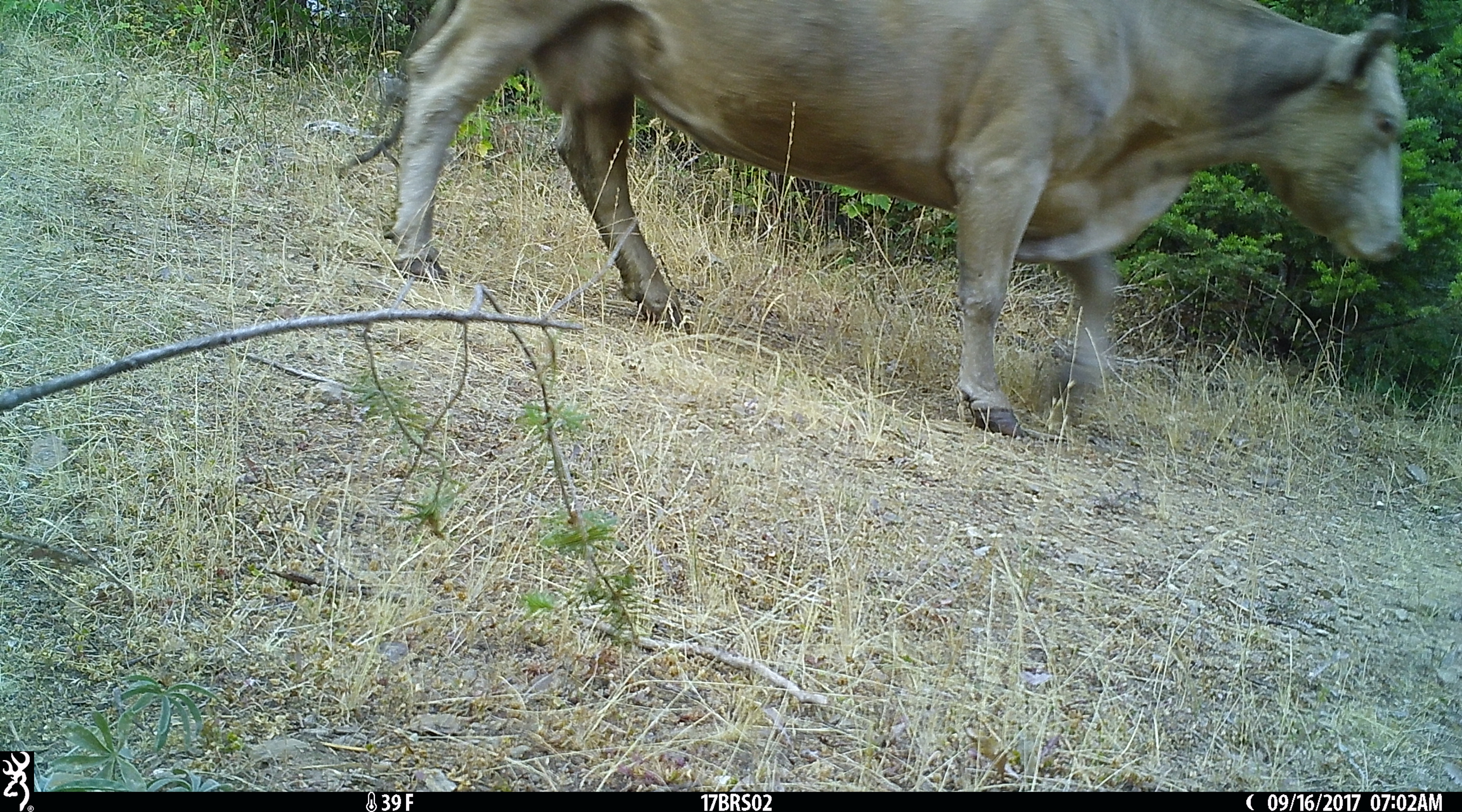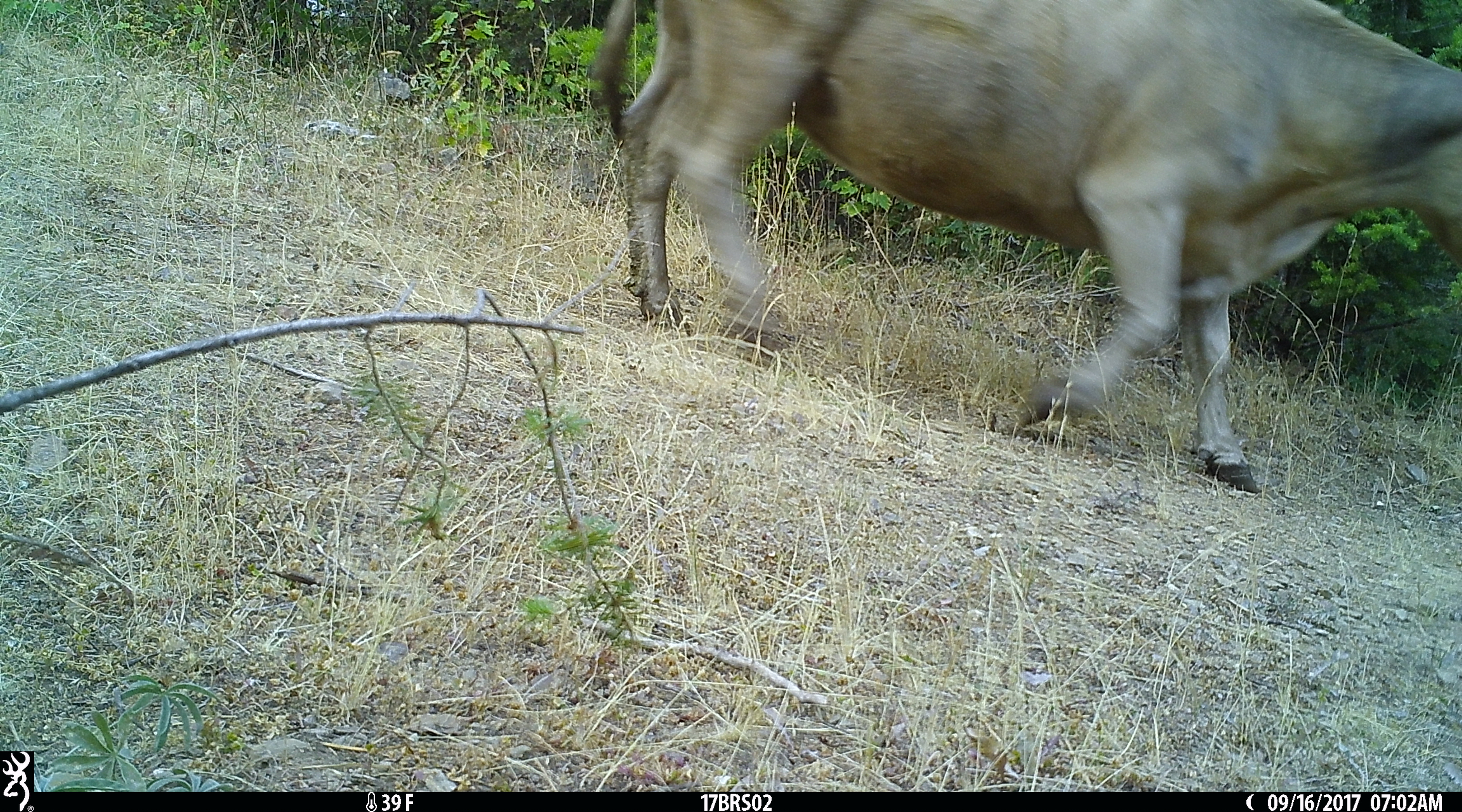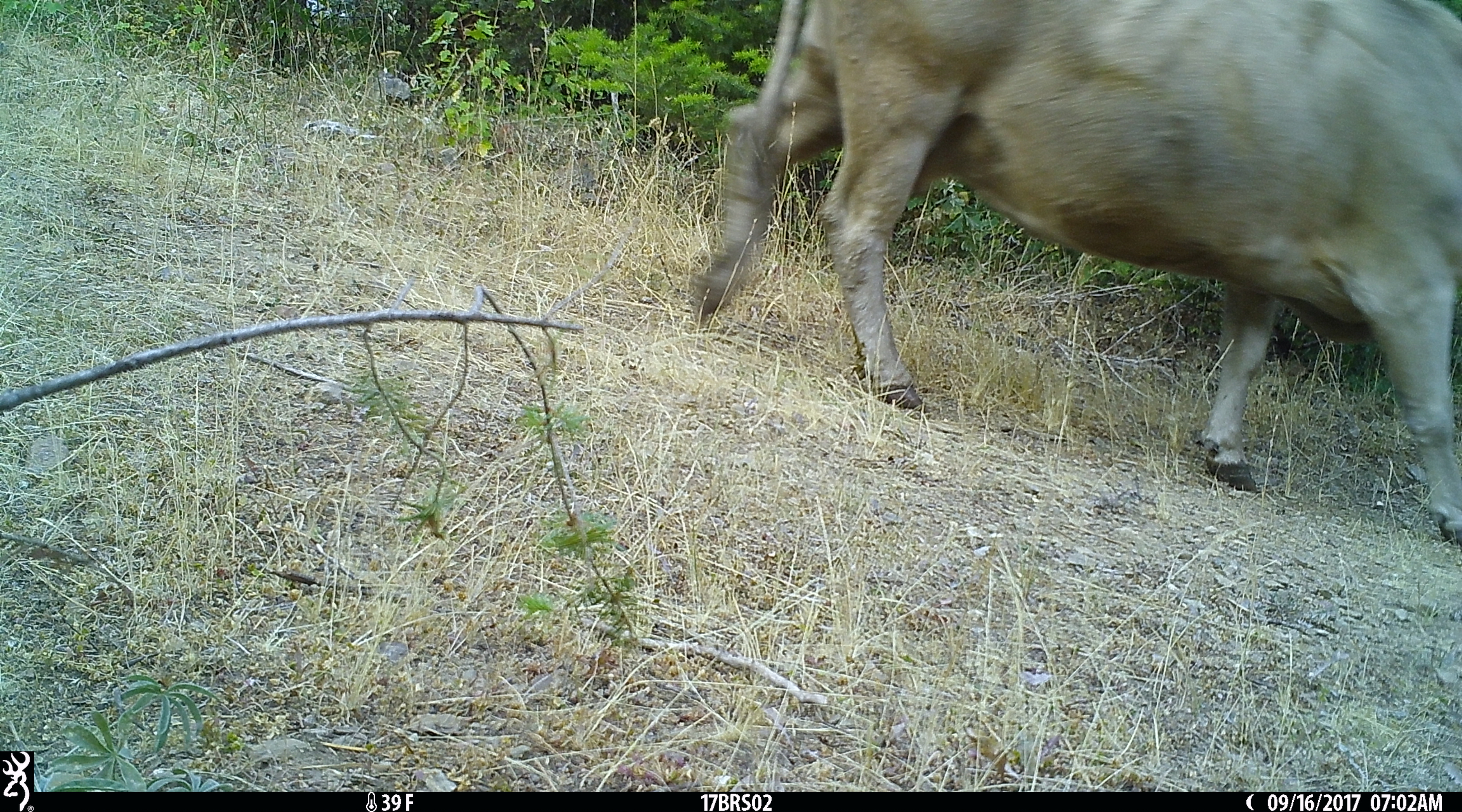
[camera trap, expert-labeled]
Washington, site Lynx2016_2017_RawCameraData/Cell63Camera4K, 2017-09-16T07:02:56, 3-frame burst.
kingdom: Animalia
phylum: Chordata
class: Mammalia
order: Artiodactyla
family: Bovidae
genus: Bos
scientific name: Bos taurus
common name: domestic cattle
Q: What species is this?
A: Domestic cattle (Bos taurus).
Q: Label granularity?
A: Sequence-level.